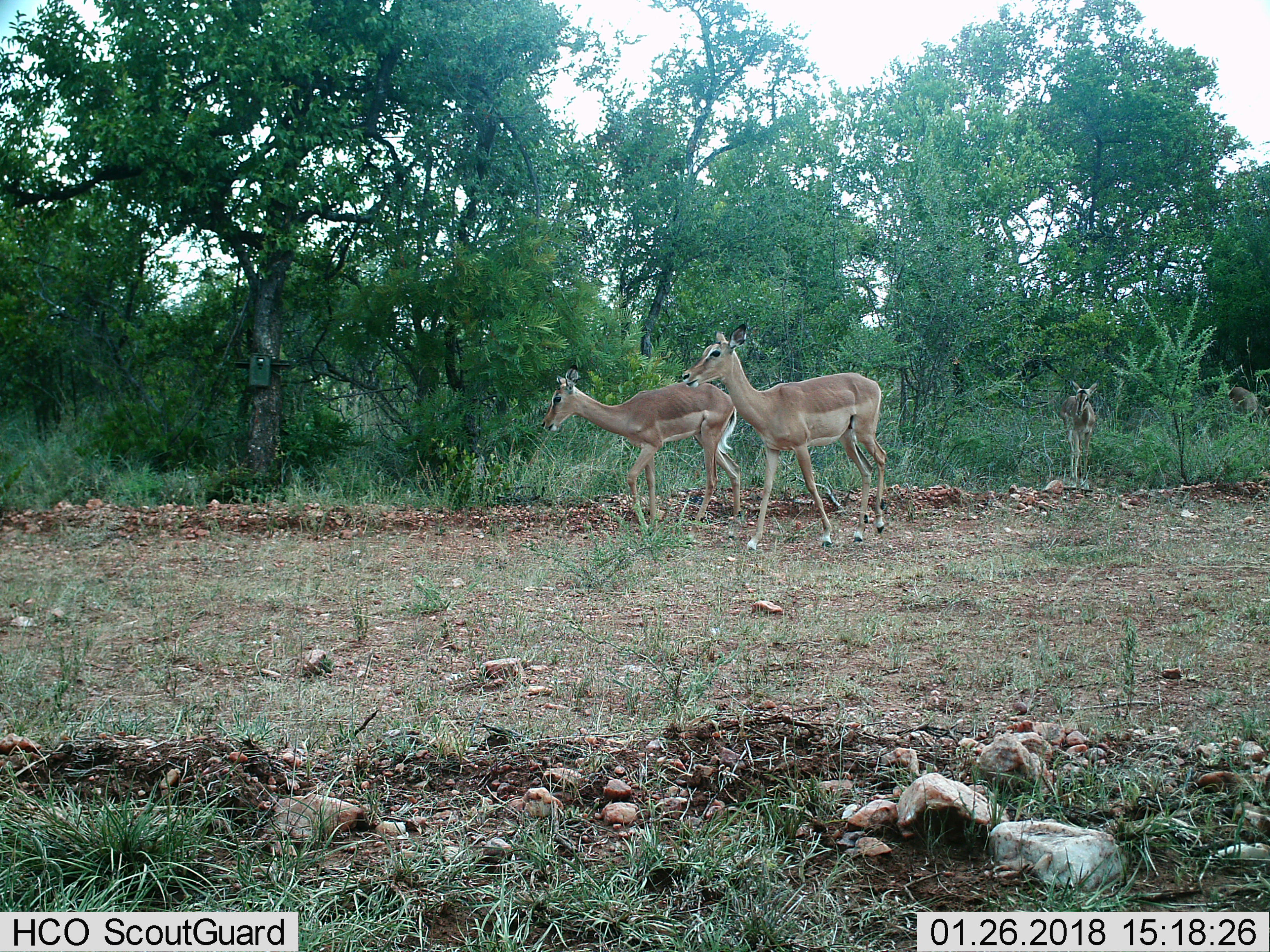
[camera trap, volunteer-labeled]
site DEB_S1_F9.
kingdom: Animalia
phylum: Chordata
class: Mammalia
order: Artiodactyla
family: Bovidae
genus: Aepyceros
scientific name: Aepyceros melampus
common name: impala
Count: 3.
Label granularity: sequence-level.